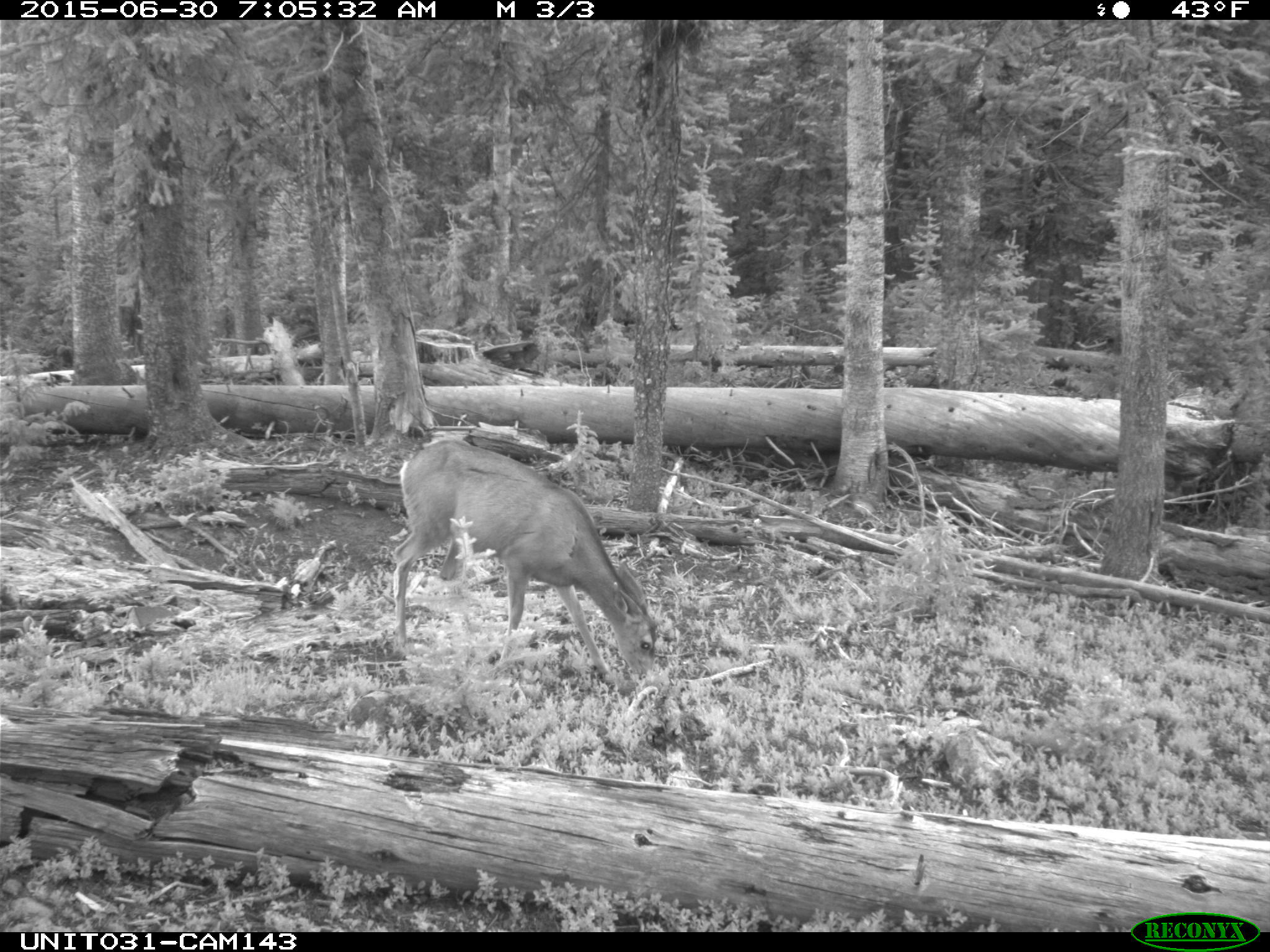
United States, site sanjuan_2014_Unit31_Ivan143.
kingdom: Animalia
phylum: Chordata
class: Mammalia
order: Artiodactyla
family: Cervidae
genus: Odocoileus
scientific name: Odocoileus hemionus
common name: mule deer